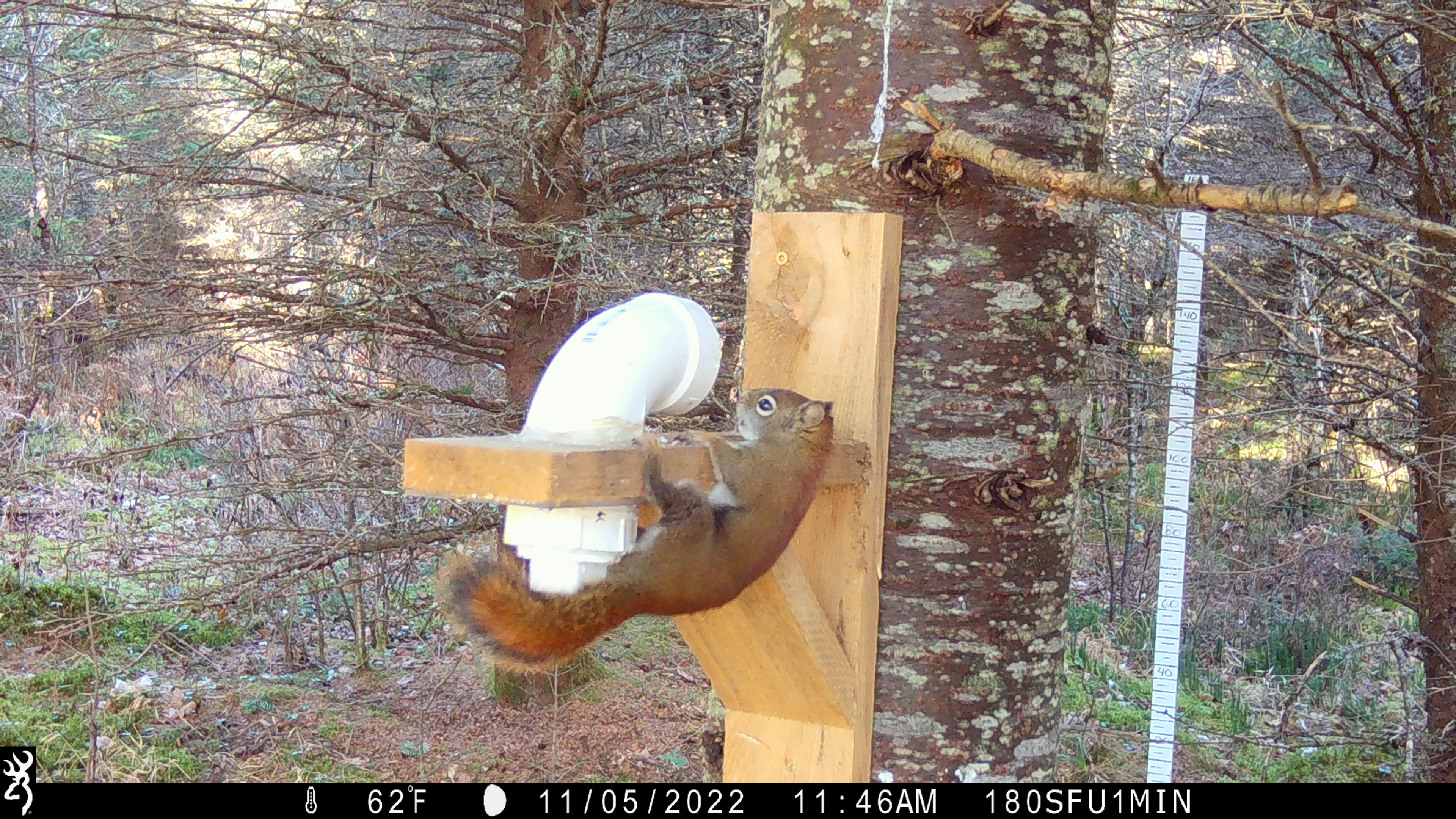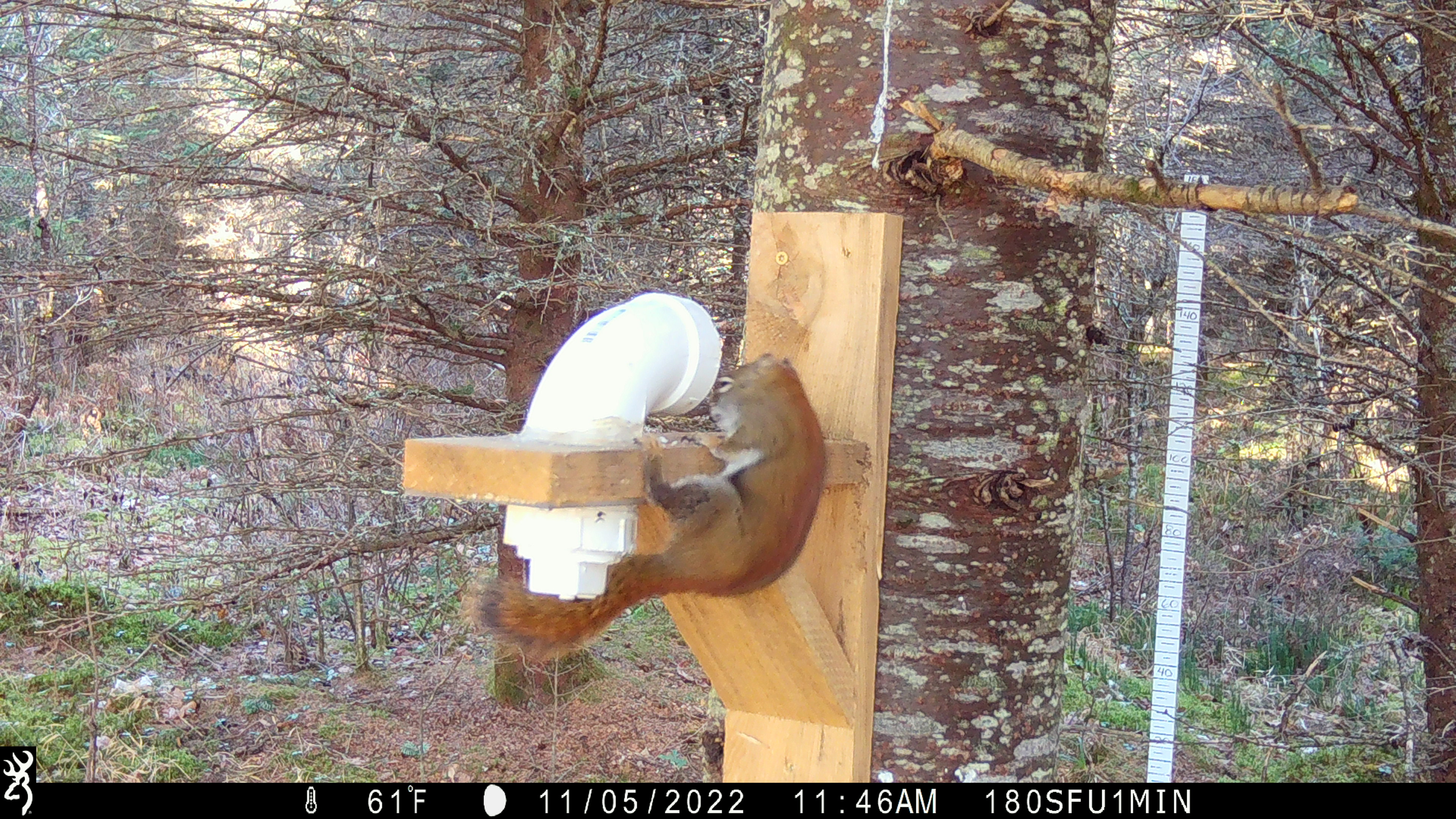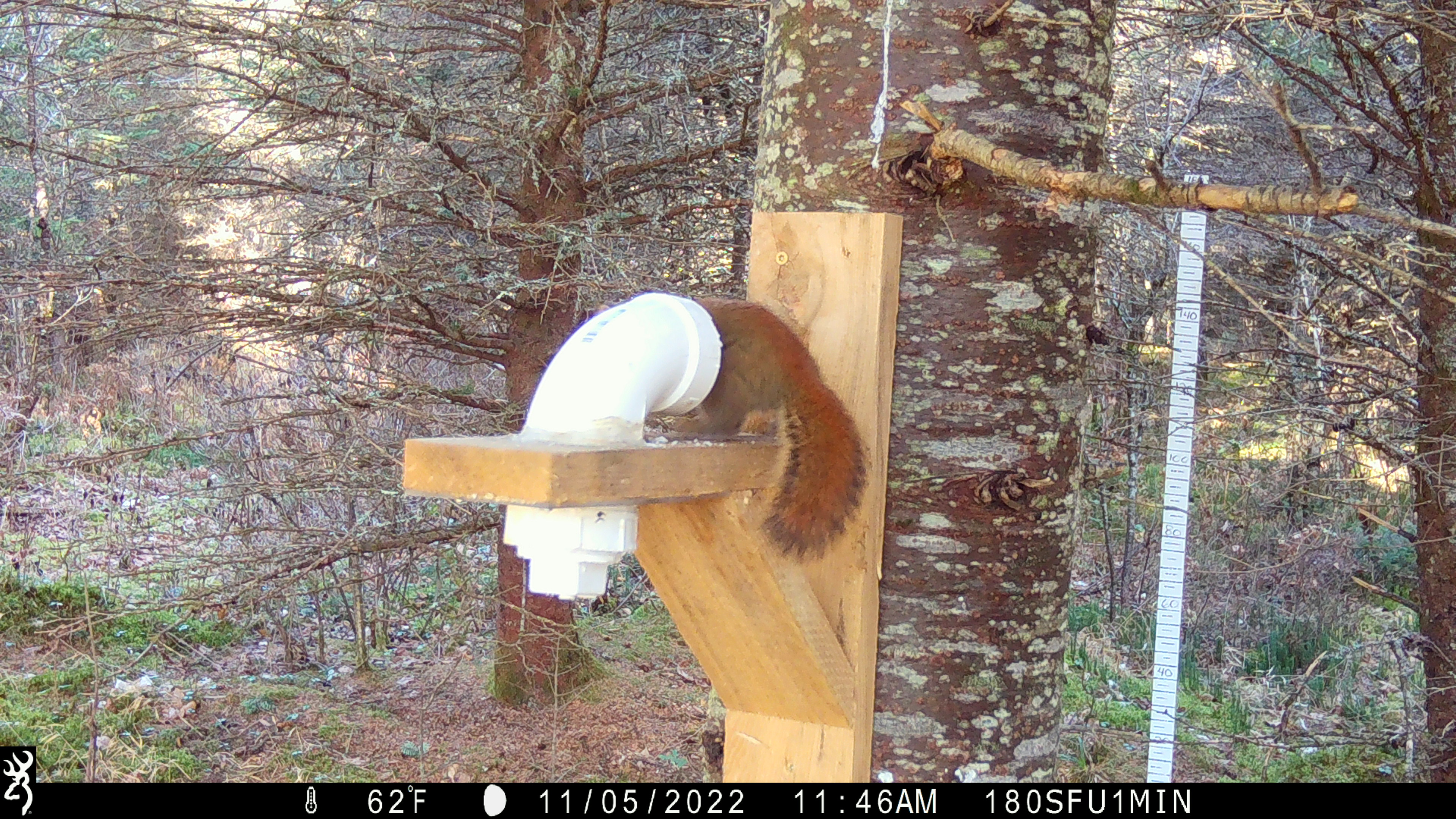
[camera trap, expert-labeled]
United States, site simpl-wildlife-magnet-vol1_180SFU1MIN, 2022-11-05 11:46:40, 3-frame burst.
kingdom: Animalia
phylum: Chordata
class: Mammalia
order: Rodentia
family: Sciuridae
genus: Tamiasciurus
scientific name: Tamiasciurus hudsonicus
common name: red squirrel